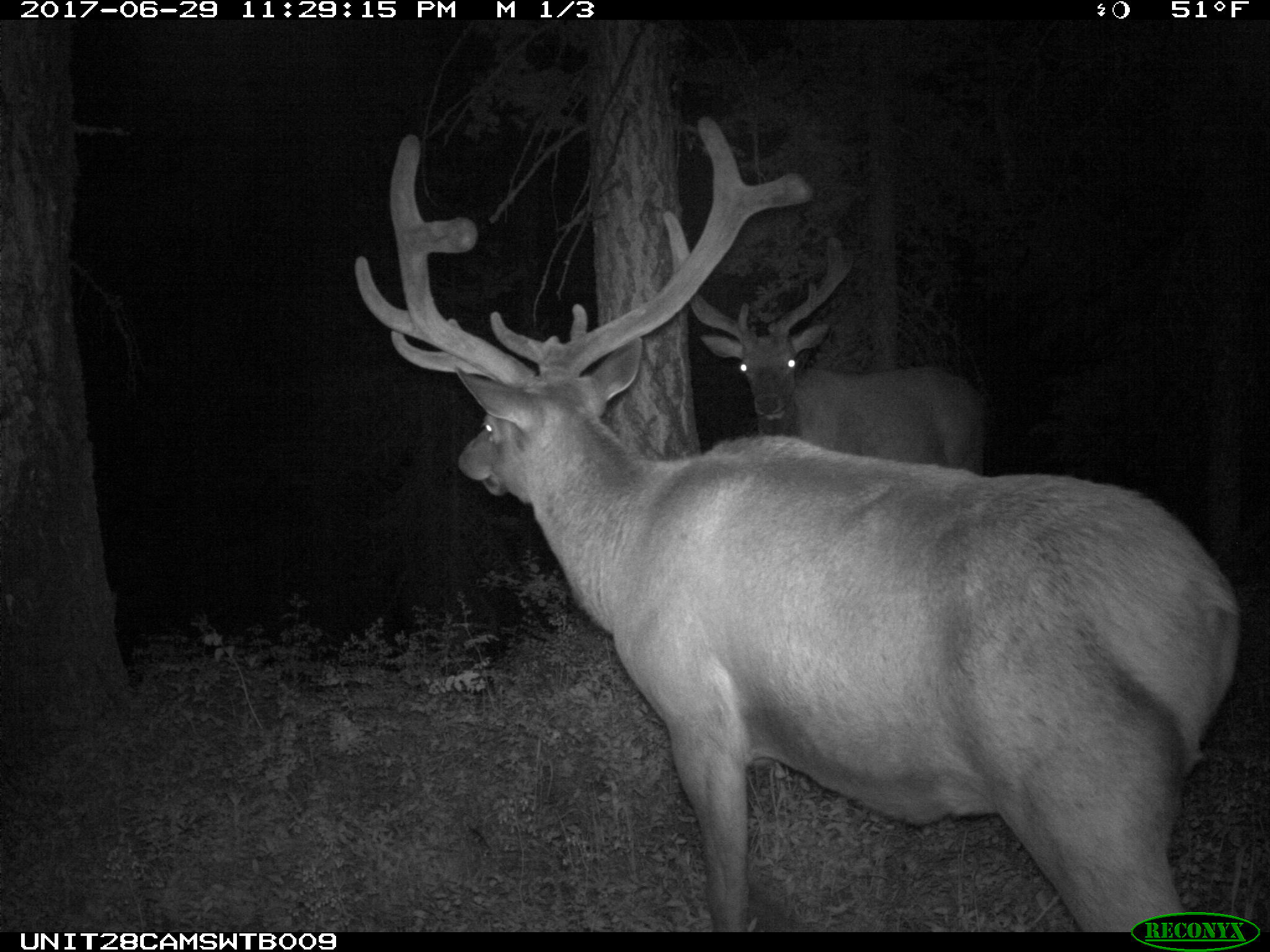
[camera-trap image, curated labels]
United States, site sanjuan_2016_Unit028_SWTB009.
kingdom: Animalia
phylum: Chordata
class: Mammalia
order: Artiodactyla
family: Cervidae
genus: Cervus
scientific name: Cervus elaphus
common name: red deer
Cervus elaphus (red deer).